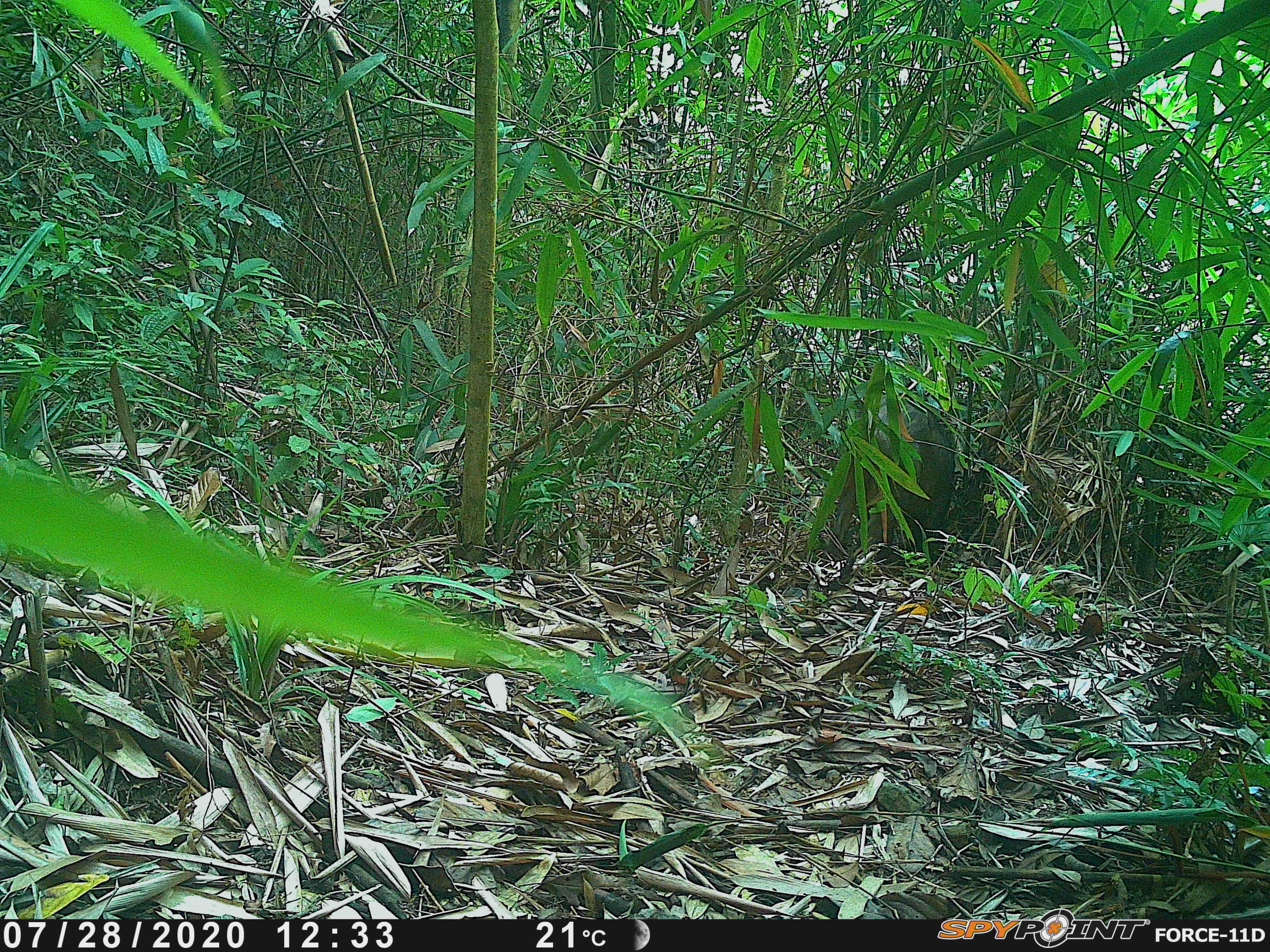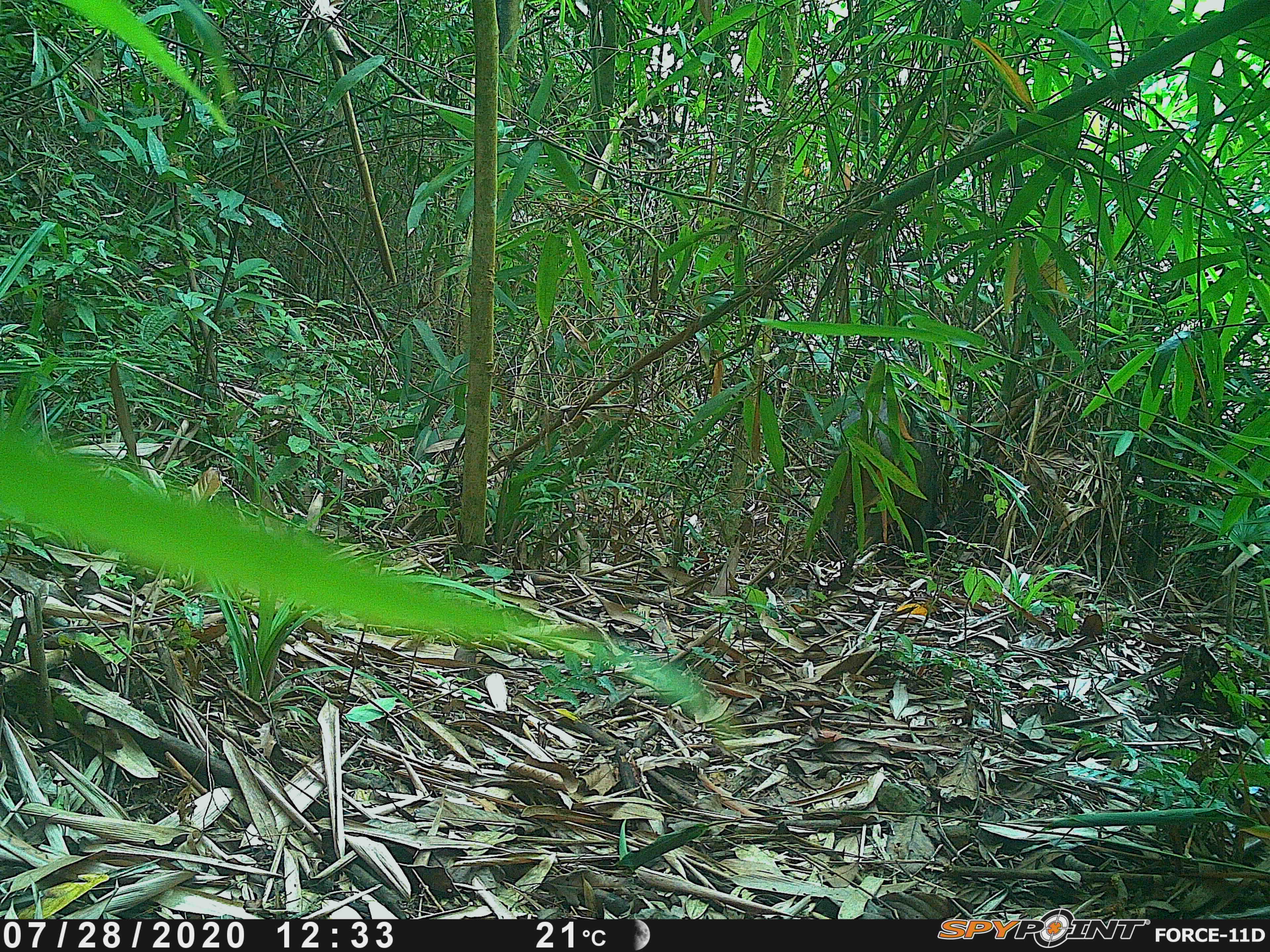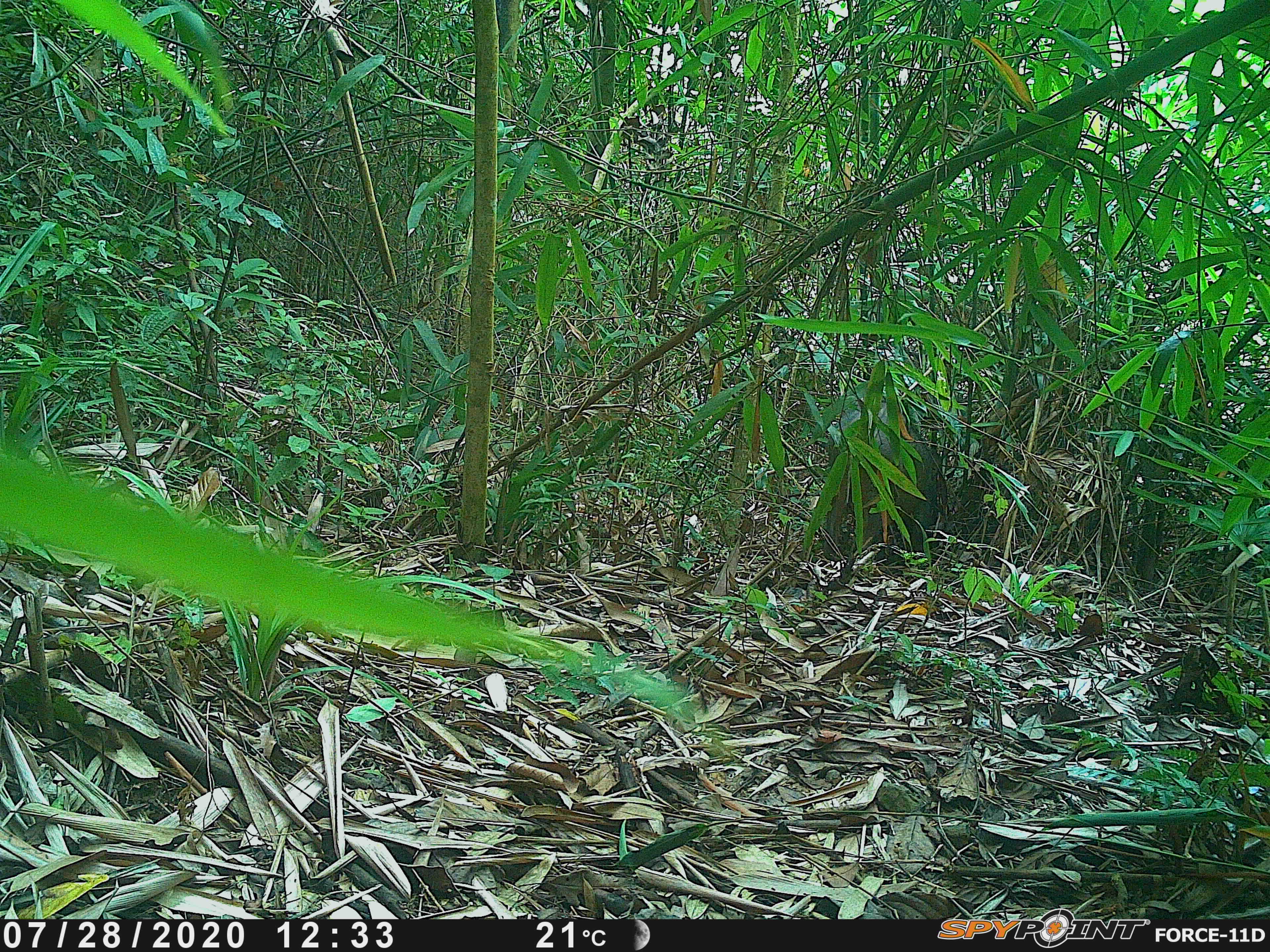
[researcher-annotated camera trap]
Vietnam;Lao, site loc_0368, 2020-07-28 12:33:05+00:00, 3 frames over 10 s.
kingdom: Animalia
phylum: Chordata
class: Mammalia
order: Artiodactyla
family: Suidae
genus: Sus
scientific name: Sus scrofa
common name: eurasian wild pig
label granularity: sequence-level